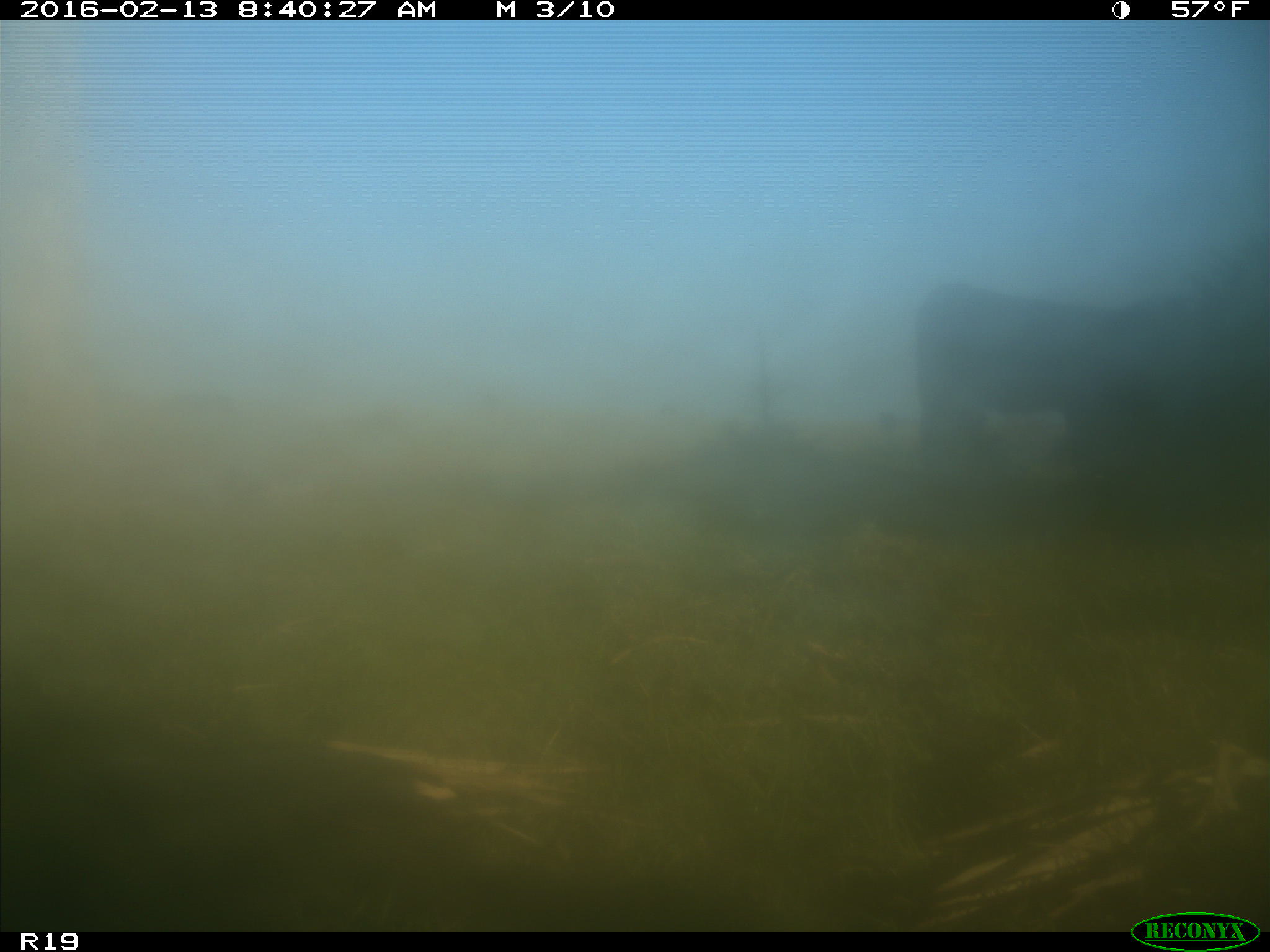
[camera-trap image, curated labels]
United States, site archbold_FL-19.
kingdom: Animalia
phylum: Chordata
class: Mammalia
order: Artiodactyla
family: Bovidae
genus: Bos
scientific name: Bos taurus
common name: domestic cow